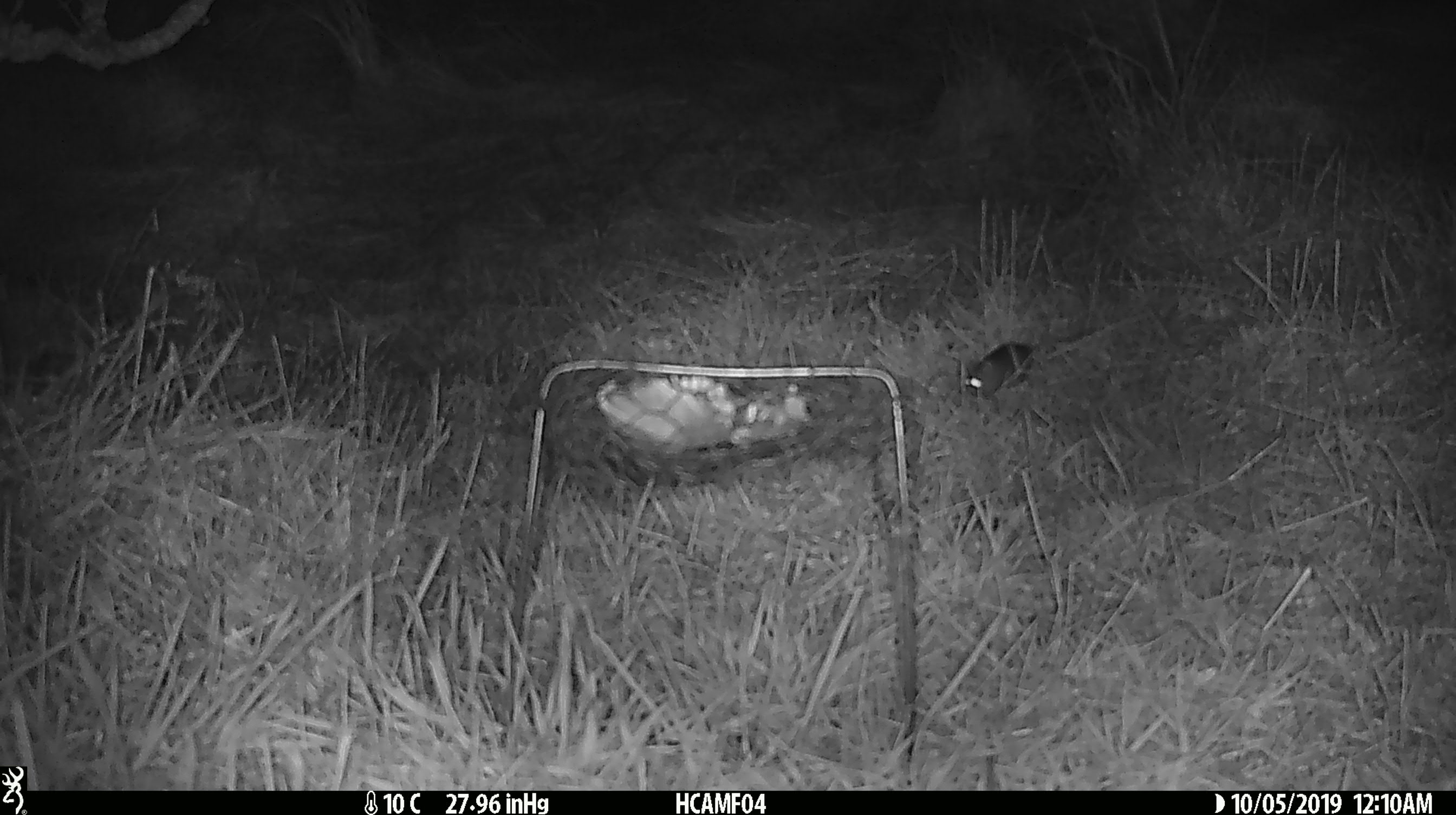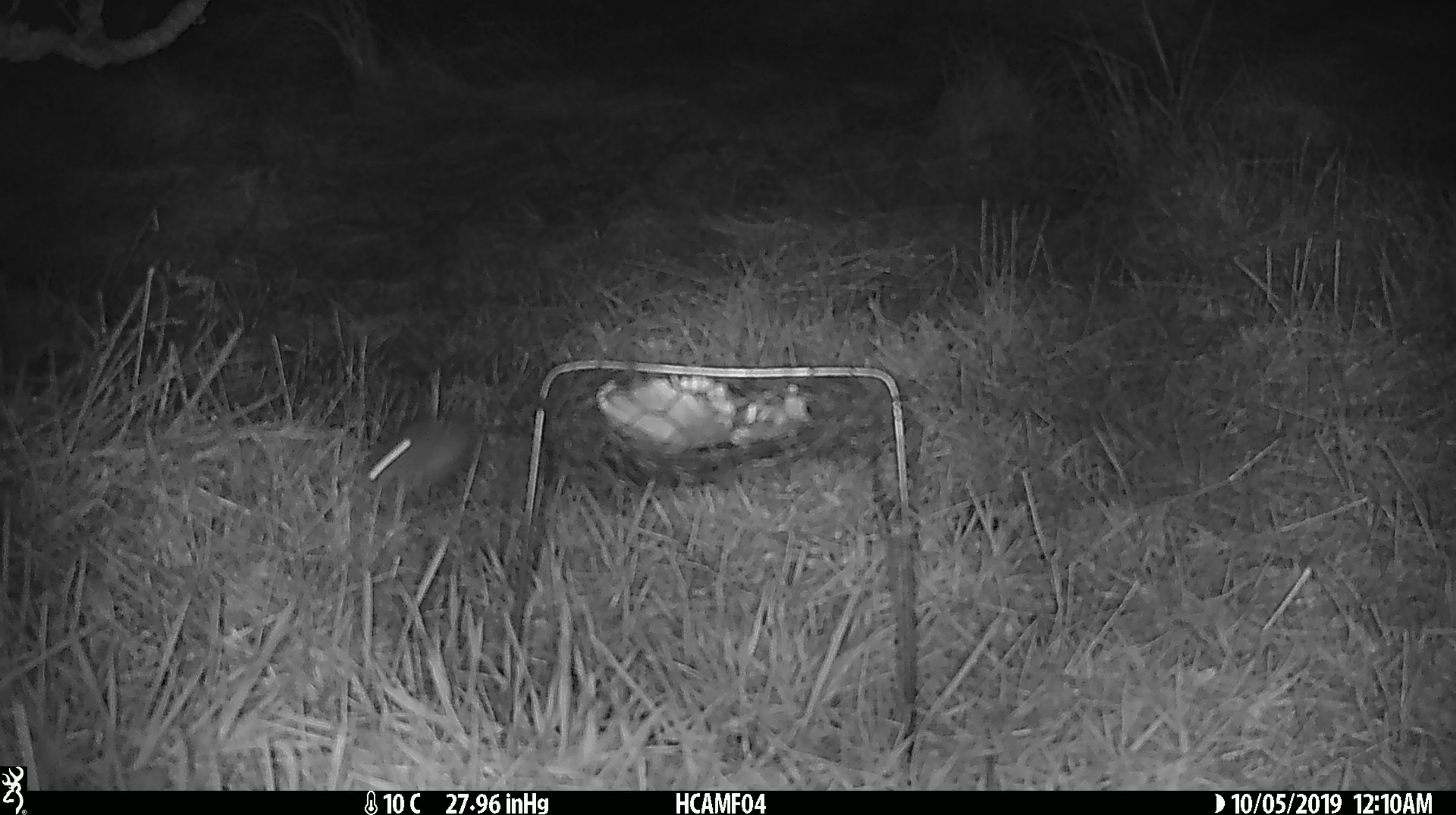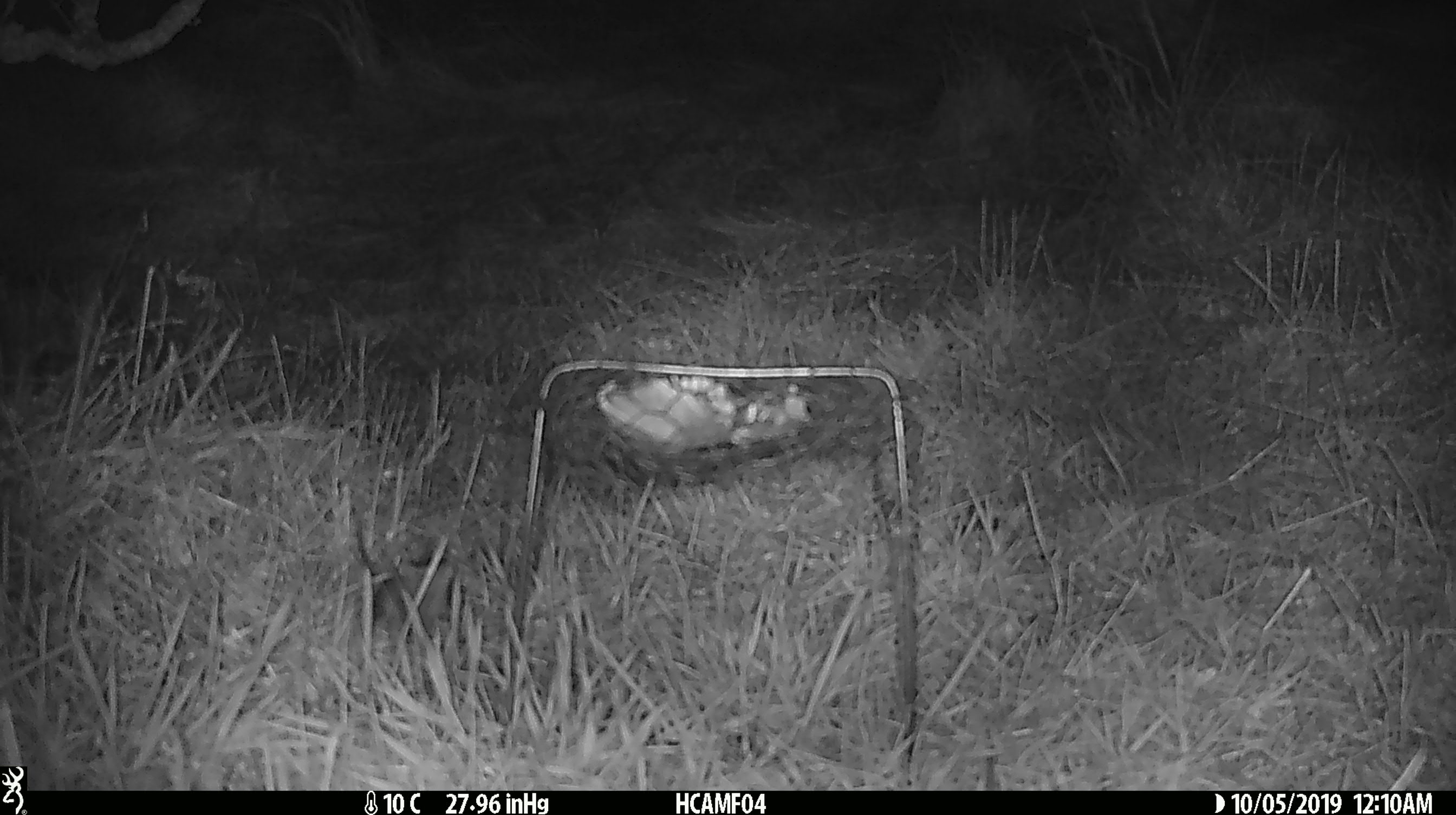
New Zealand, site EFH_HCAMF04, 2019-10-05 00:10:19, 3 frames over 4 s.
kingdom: Animalia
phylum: Chordata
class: Mammalia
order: Rodentia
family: Muridae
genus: Mus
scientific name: Mus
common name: mouse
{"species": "mouse (Mus)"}